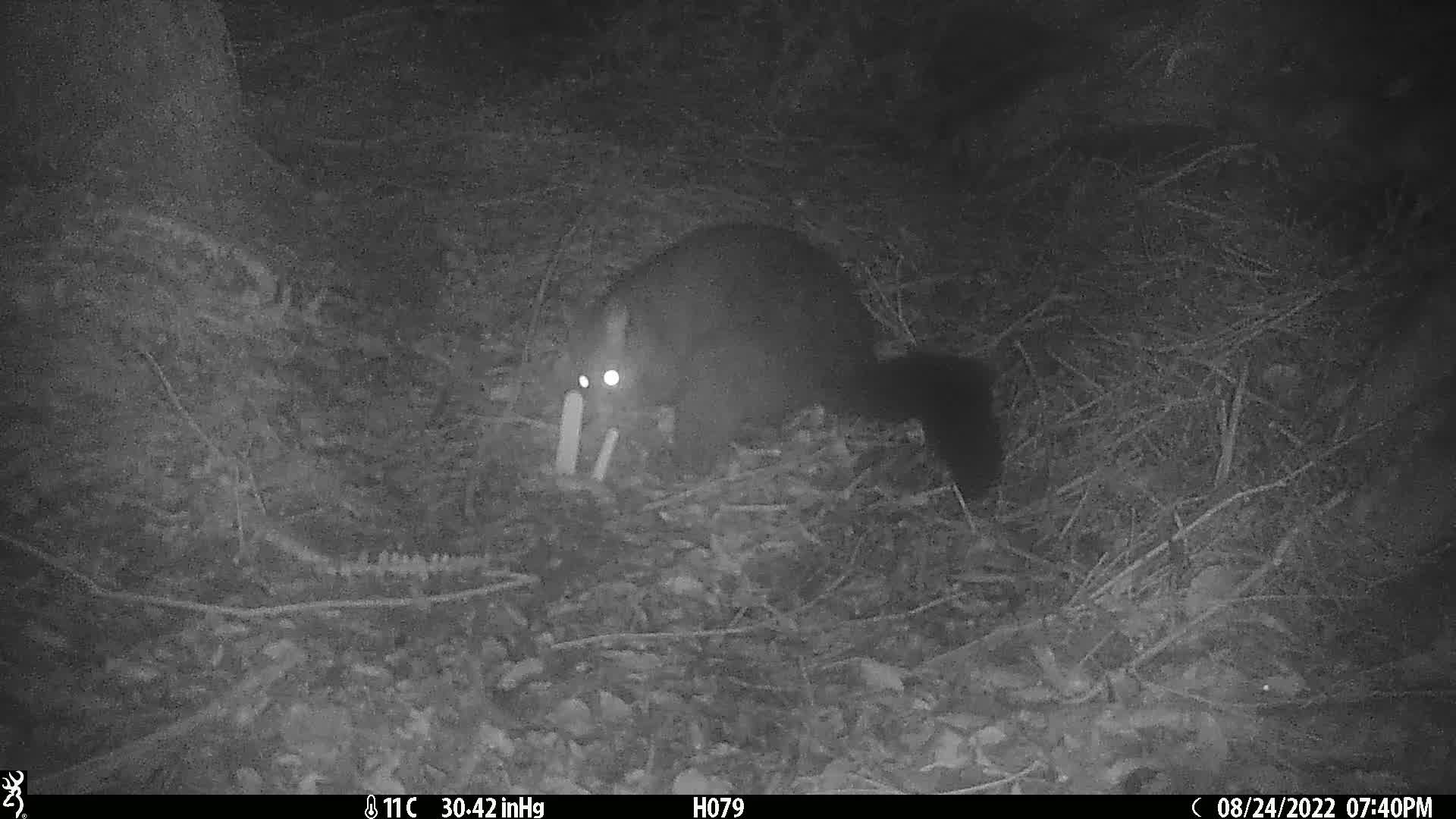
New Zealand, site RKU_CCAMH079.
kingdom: Animalia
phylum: Chordata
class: Mammalia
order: Diprotodontia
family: Phalangeridae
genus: Trichosurus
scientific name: Trichosurus vulpecula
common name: common brushtail possum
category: possum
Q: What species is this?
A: Possum (common brushtail possum) (Trichosurus vulpecula).